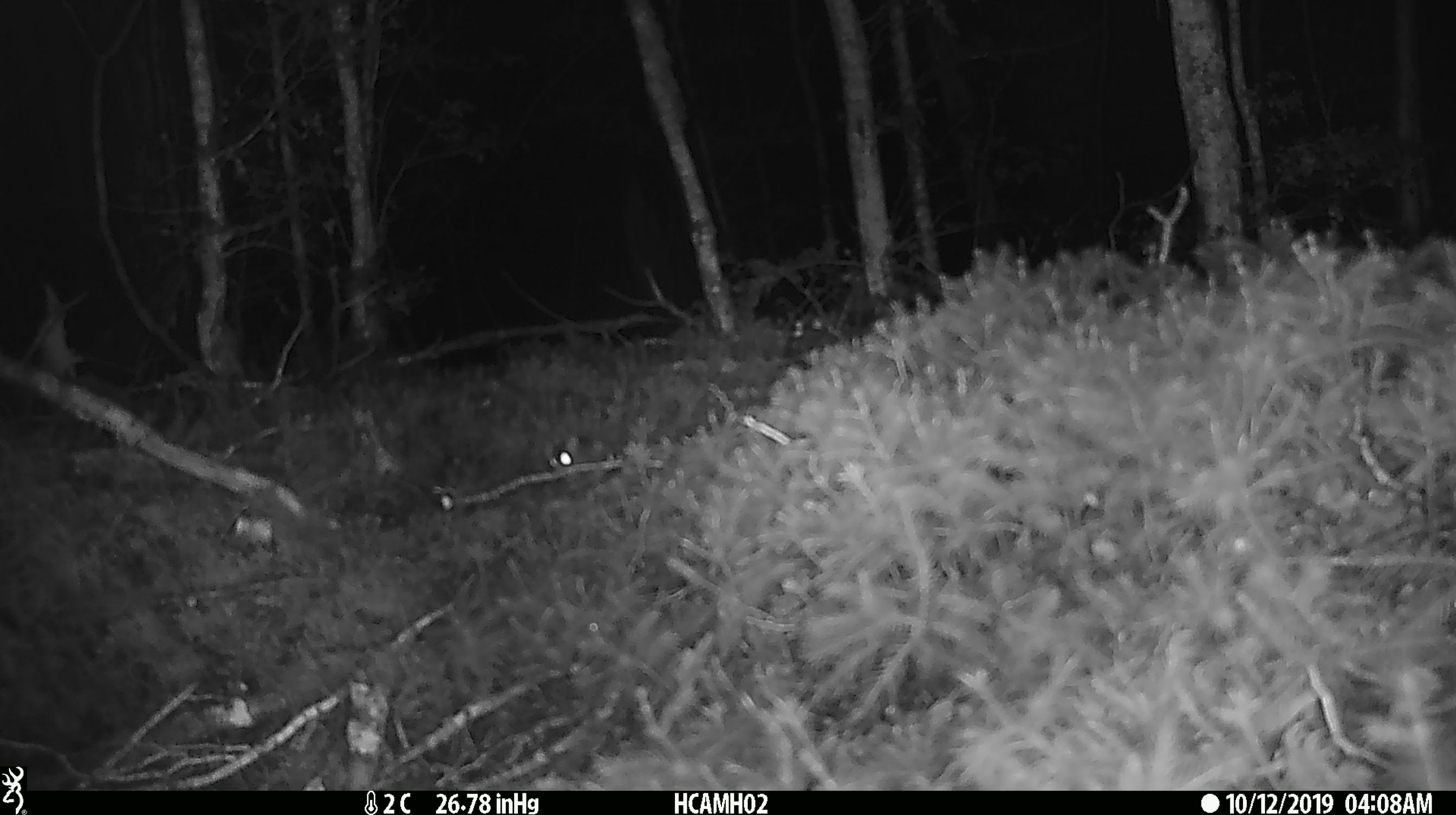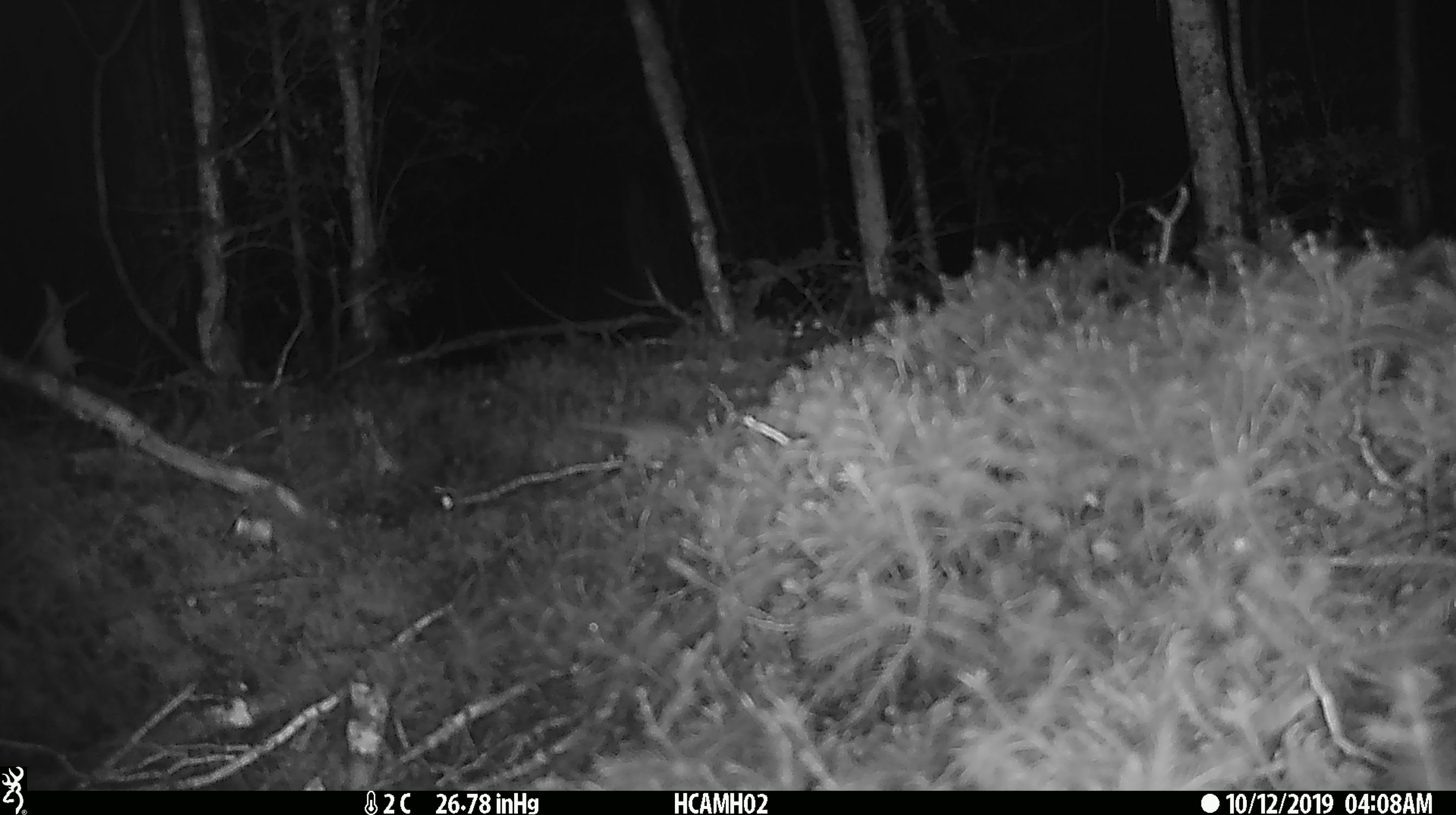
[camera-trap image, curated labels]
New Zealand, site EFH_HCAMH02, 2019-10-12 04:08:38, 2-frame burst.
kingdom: Animalia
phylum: Chordata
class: Mammalia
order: Rodentia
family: Muridae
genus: Mus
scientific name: Mus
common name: mouse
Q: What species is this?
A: Mouse (Mus).